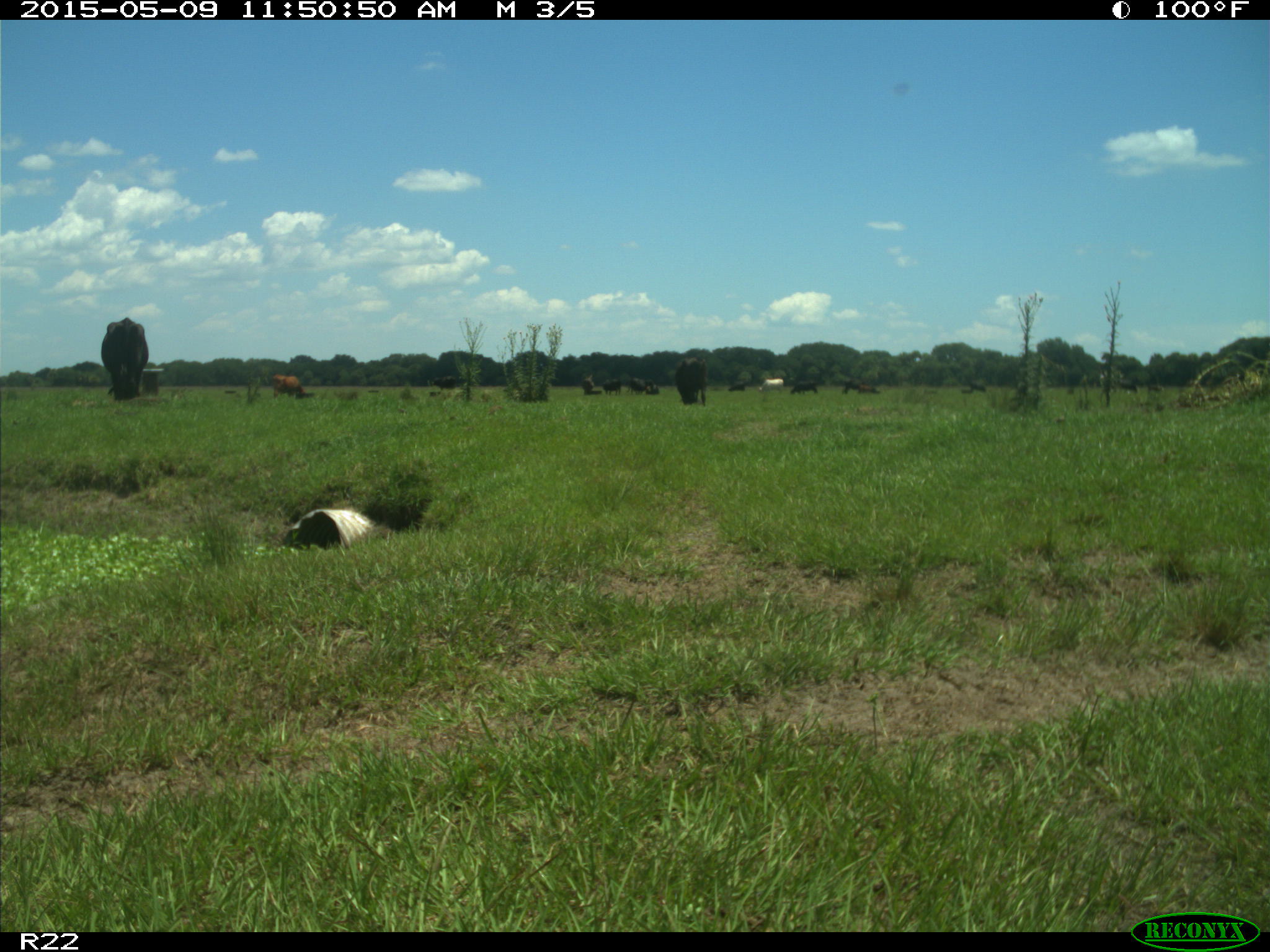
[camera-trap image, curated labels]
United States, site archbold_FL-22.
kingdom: Animalia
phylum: Chordata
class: Mammalia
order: Artiodactyla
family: Bovidae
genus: Bos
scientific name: Bos taurus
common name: domestic cow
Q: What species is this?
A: Bos taurus (domestic cow).